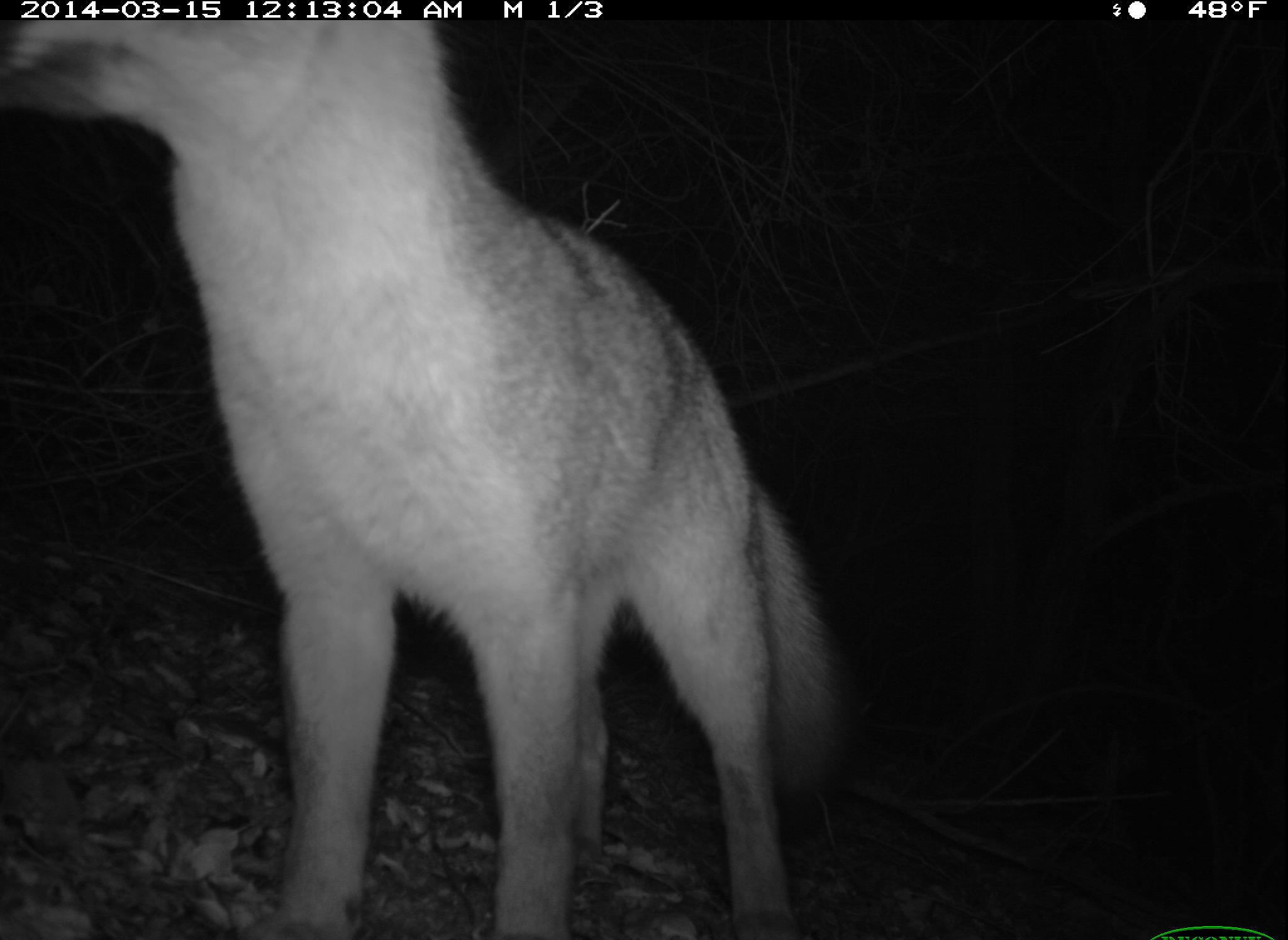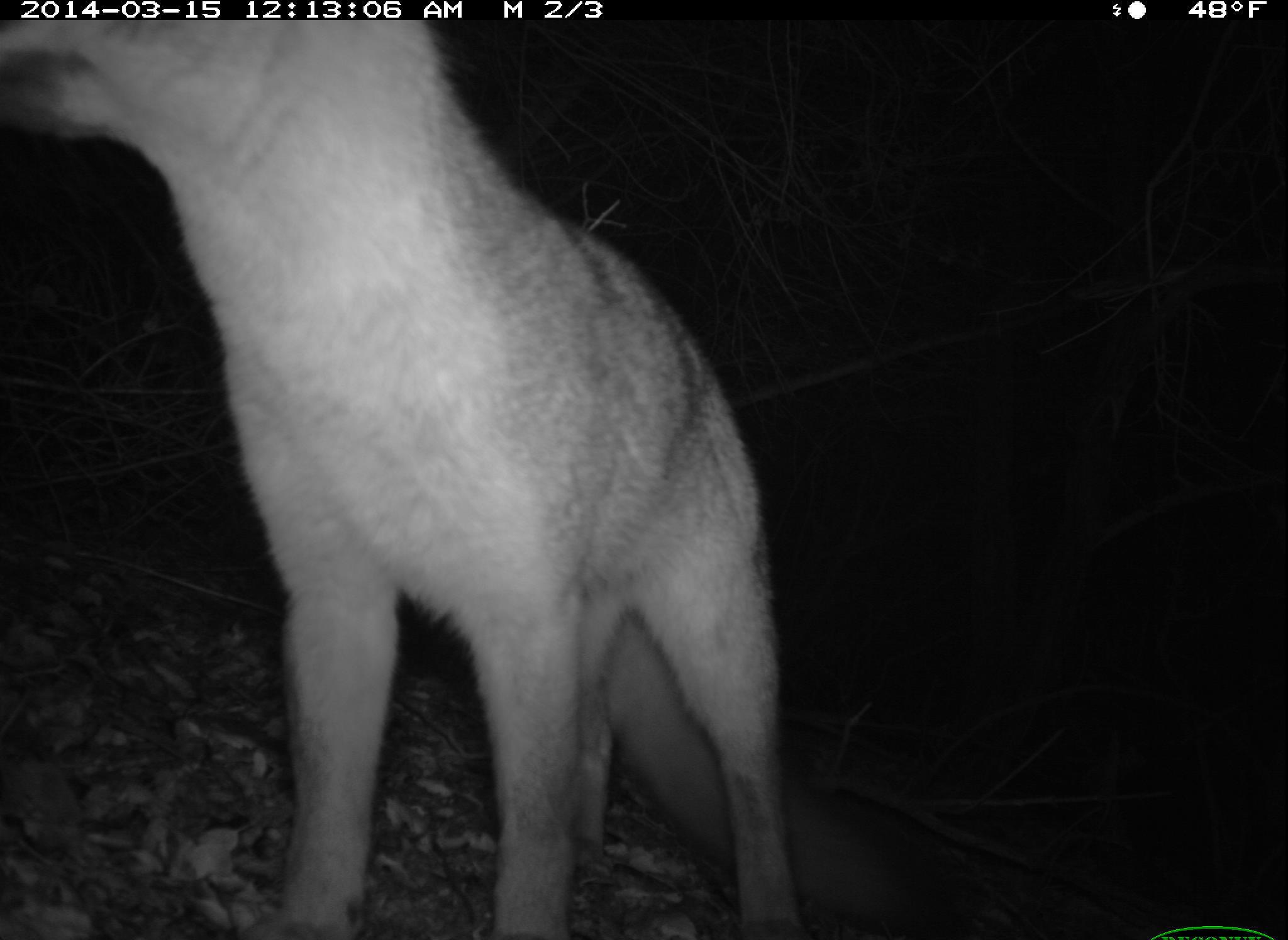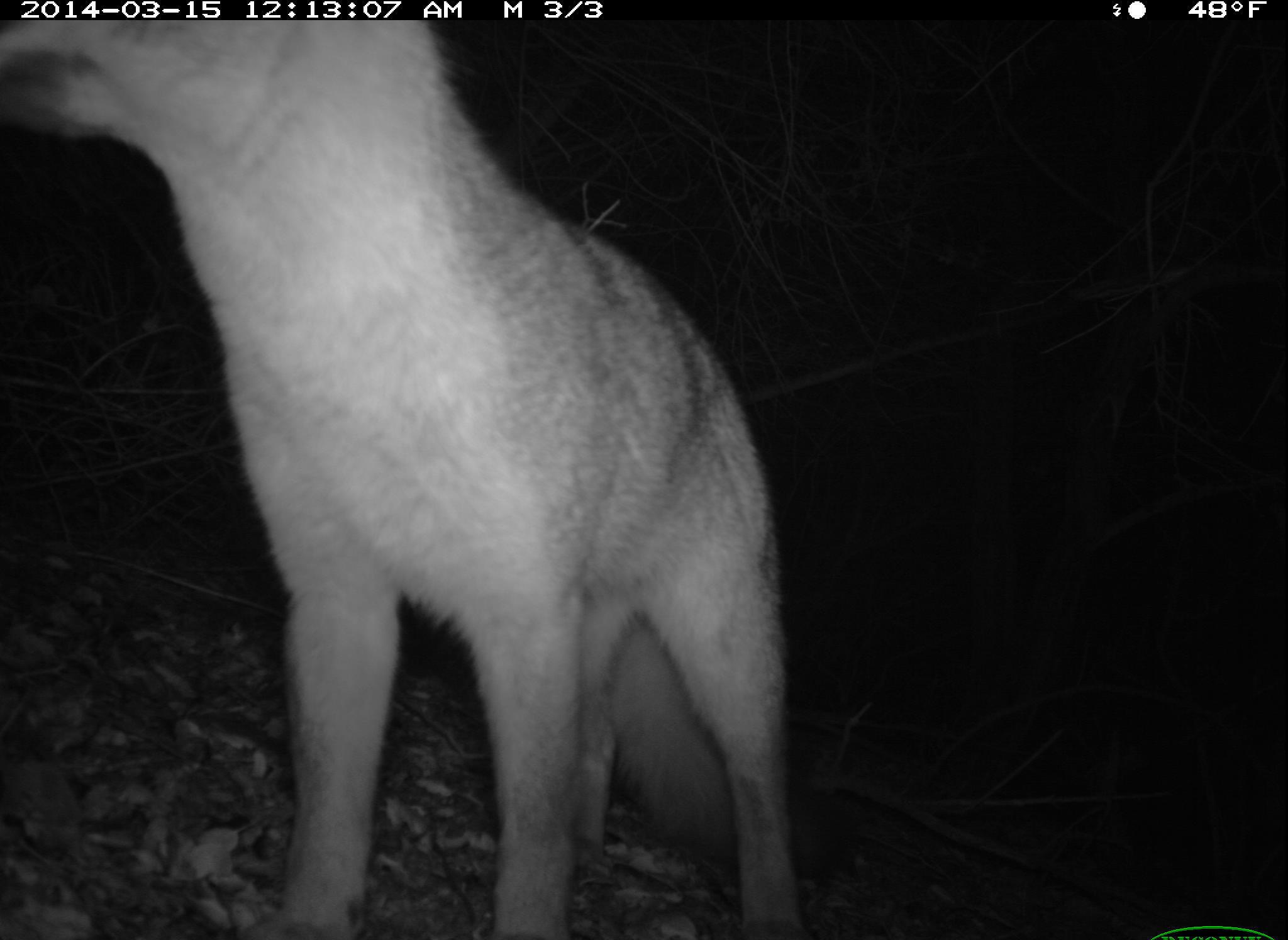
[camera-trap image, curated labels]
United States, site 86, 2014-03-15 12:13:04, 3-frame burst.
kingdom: Animalia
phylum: Chordata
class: Mammalia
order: Carnivora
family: Canidae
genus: Urocyon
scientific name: Urocyon cinereoargenteus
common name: gray fox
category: fox